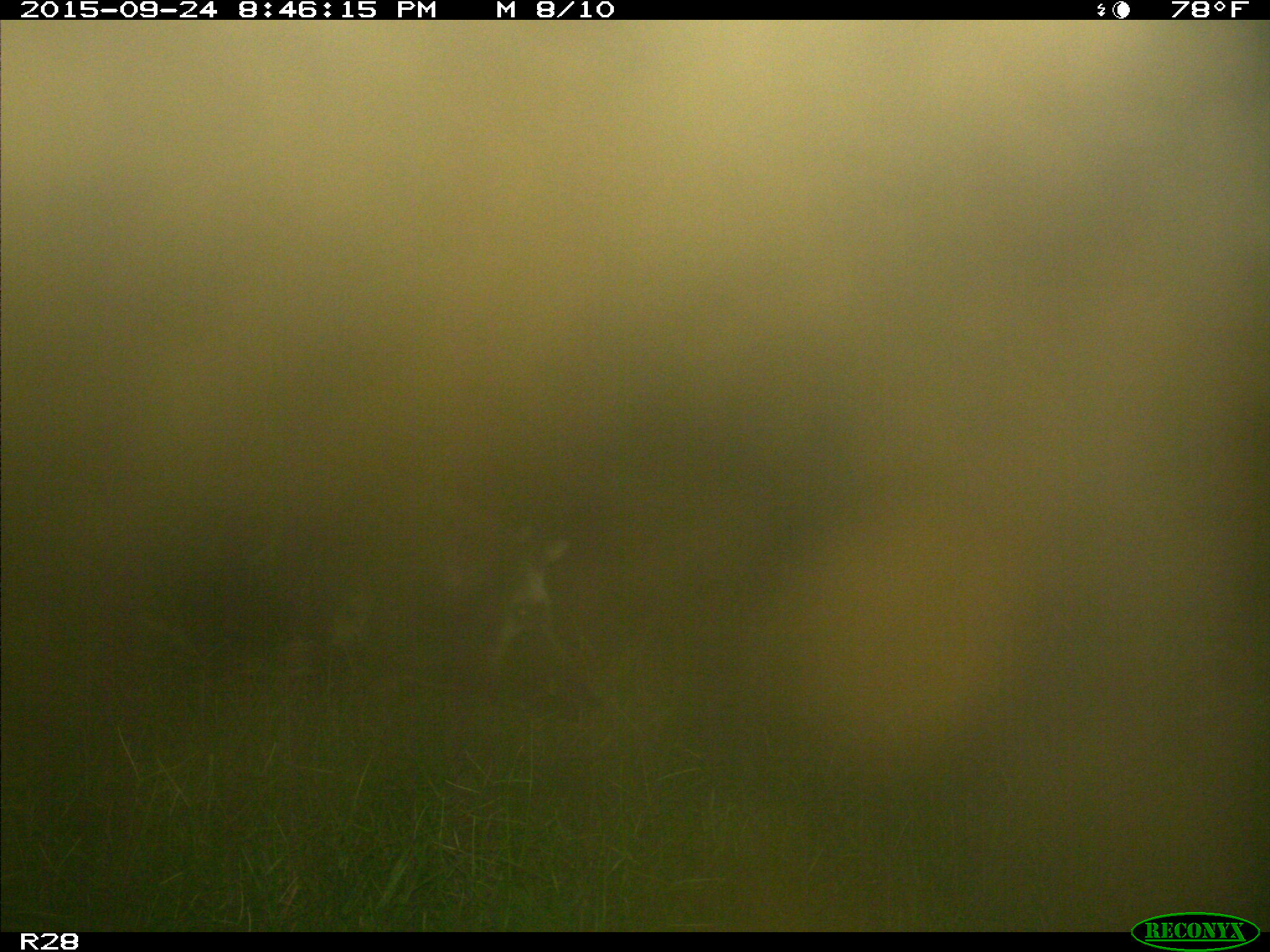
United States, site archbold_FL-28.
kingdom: Animalia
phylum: Chordata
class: Mammalia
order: Artiodactyla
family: Suidae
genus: Sus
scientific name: Sus scrofa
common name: wild boar